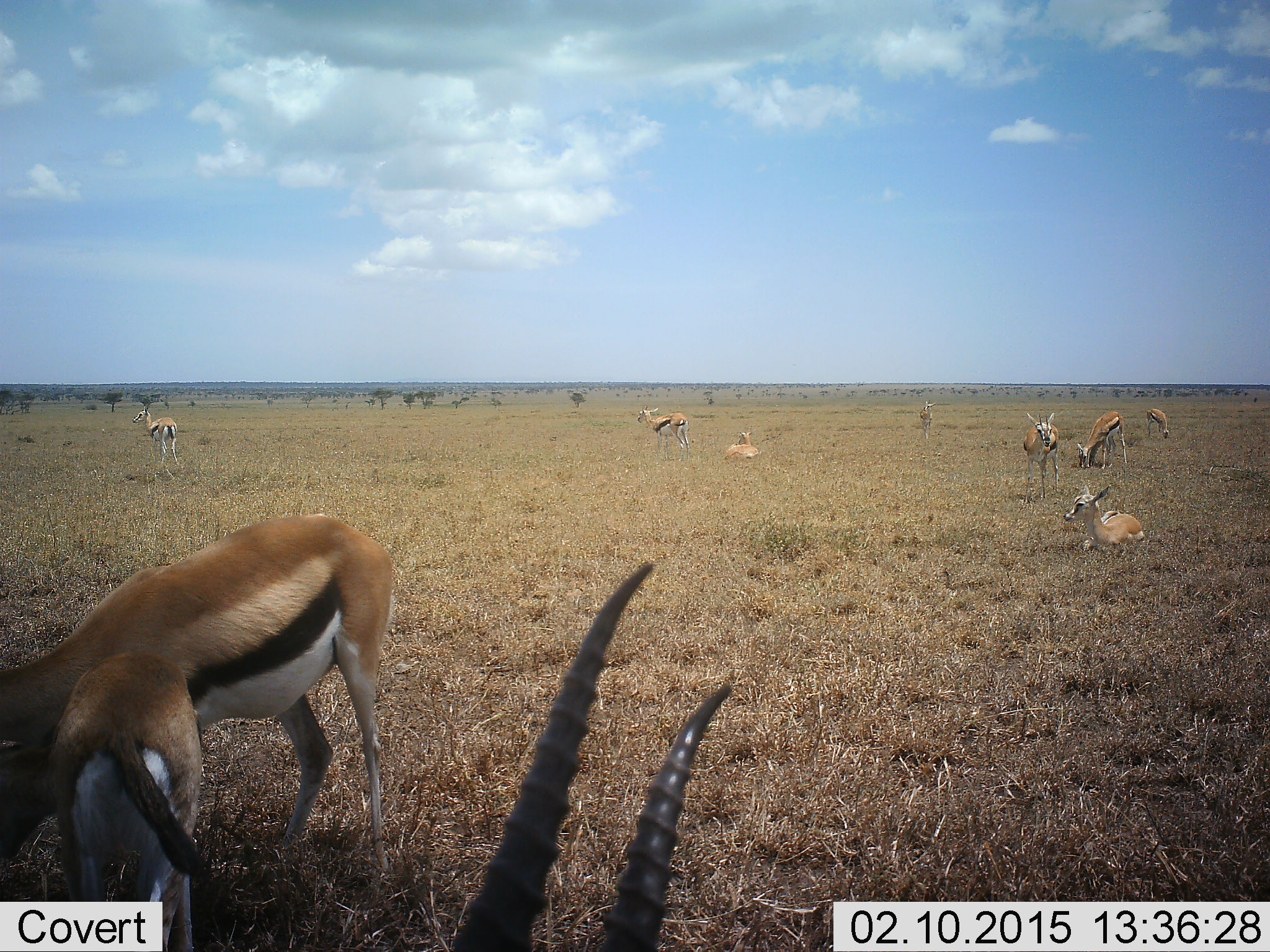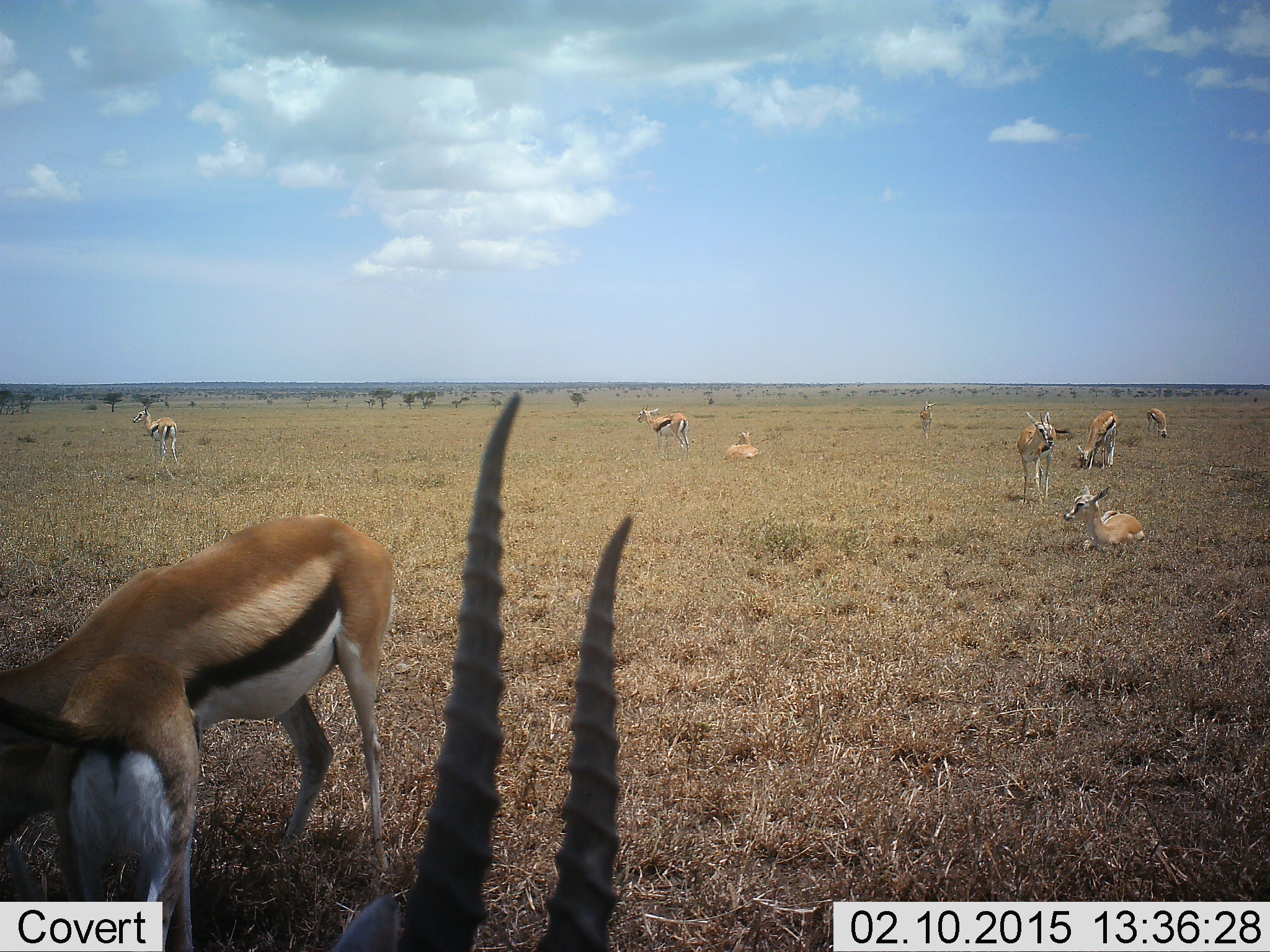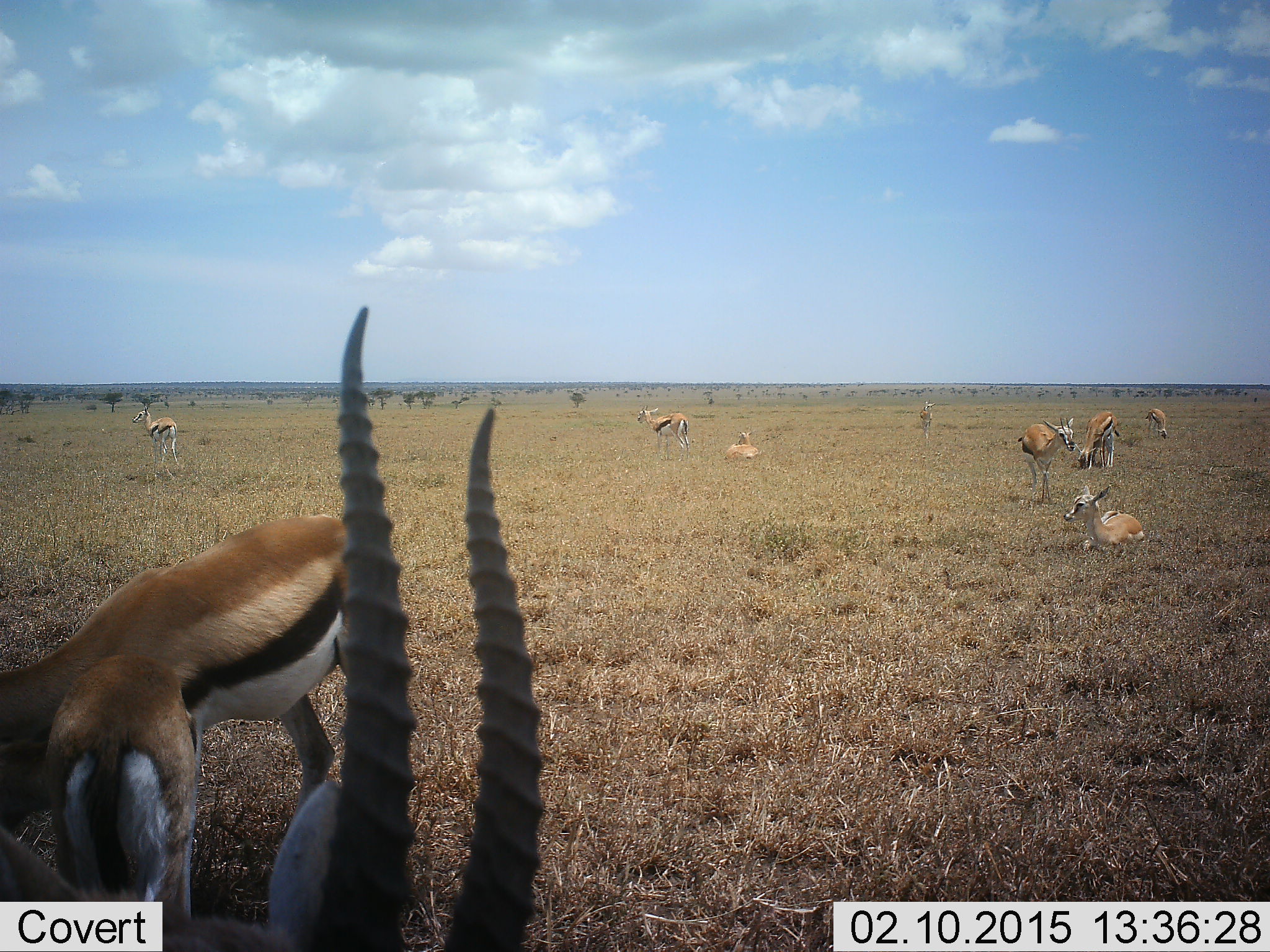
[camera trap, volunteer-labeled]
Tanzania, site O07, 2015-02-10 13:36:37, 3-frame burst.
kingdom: Animalia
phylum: Chordata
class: Mammalia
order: Artiodactyla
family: Bovidae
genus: Eudorcas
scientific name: Eudorcas thomsonii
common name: thomson's gazelle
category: gazellethomsons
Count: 10.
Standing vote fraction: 90%.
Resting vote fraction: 70%.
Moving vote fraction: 0%.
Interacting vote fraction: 0%.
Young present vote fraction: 20%.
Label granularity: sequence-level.